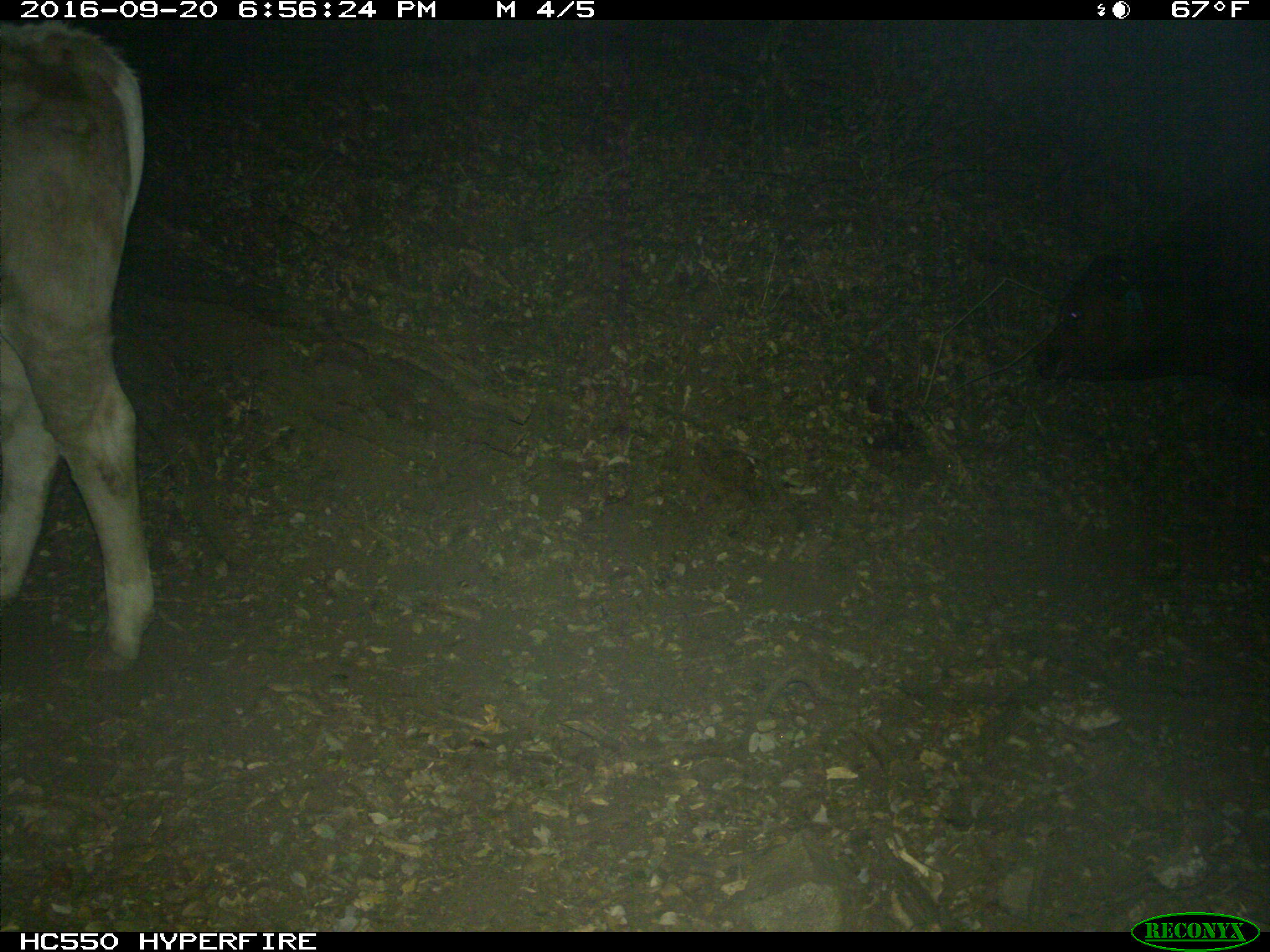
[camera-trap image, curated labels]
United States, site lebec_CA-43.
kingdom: Animalia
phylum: Chordata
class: Mammalia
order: Artiodactyla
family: Bovidae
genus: Bos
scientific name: Bos taurus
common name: domestic cow